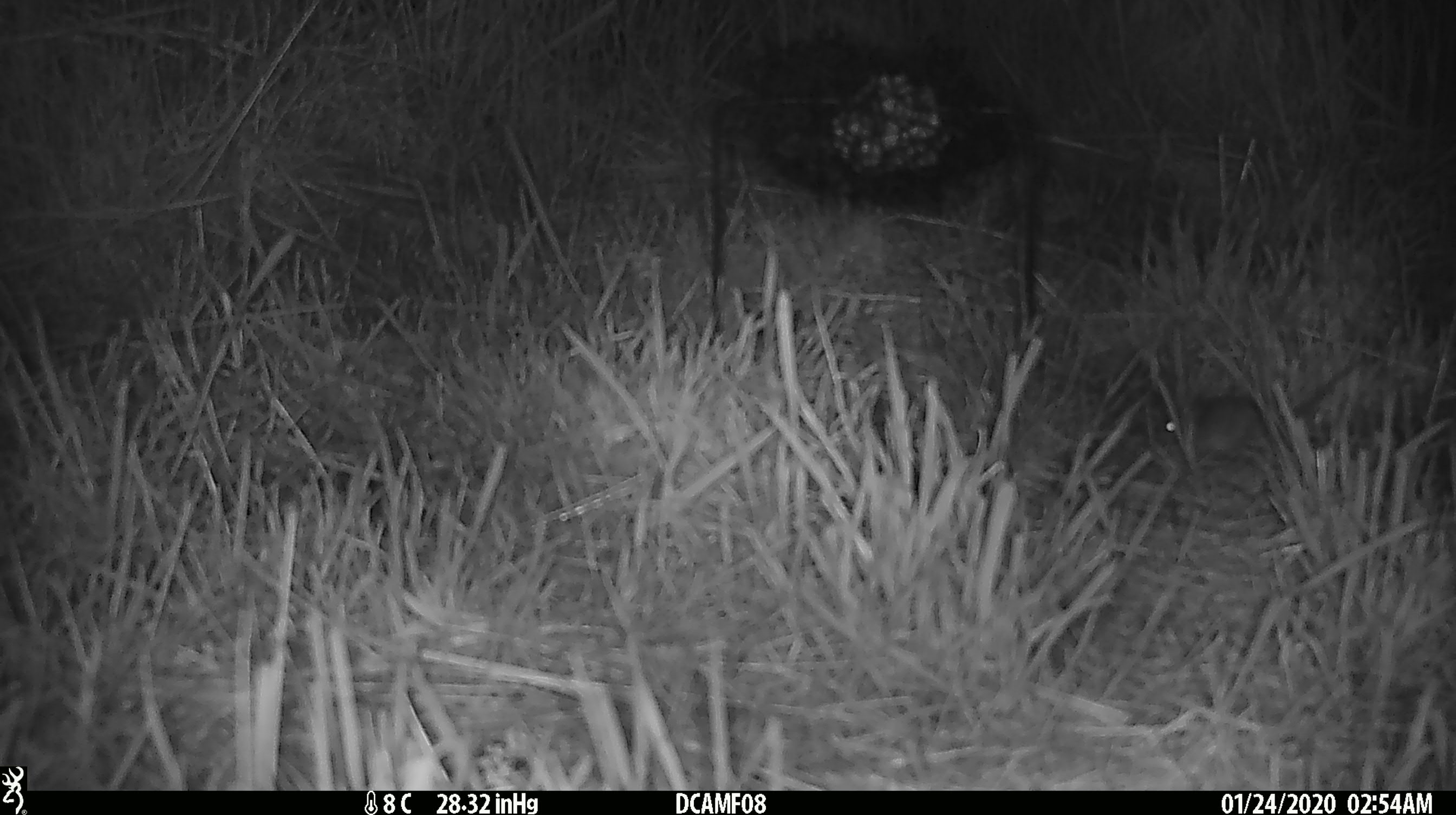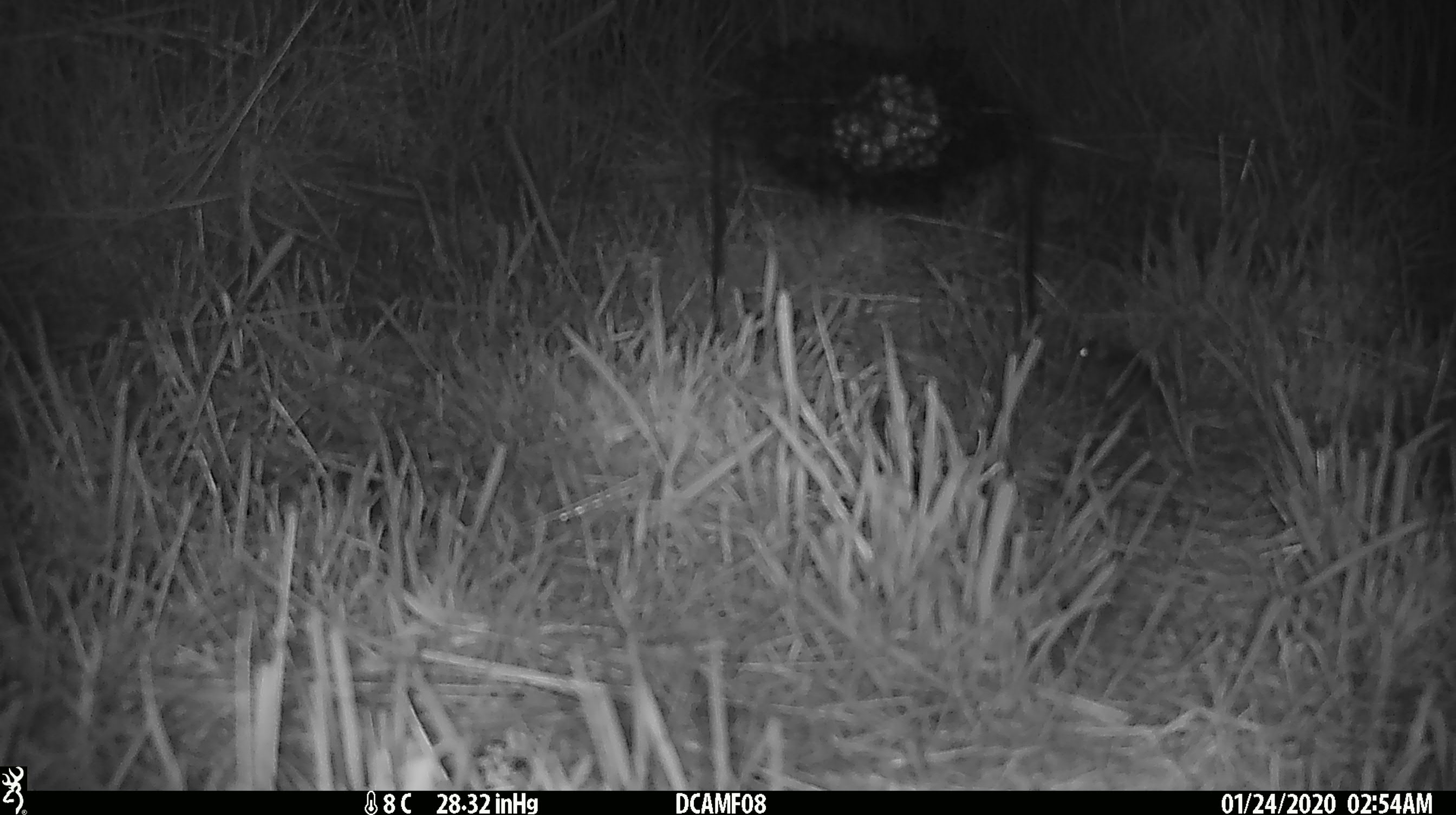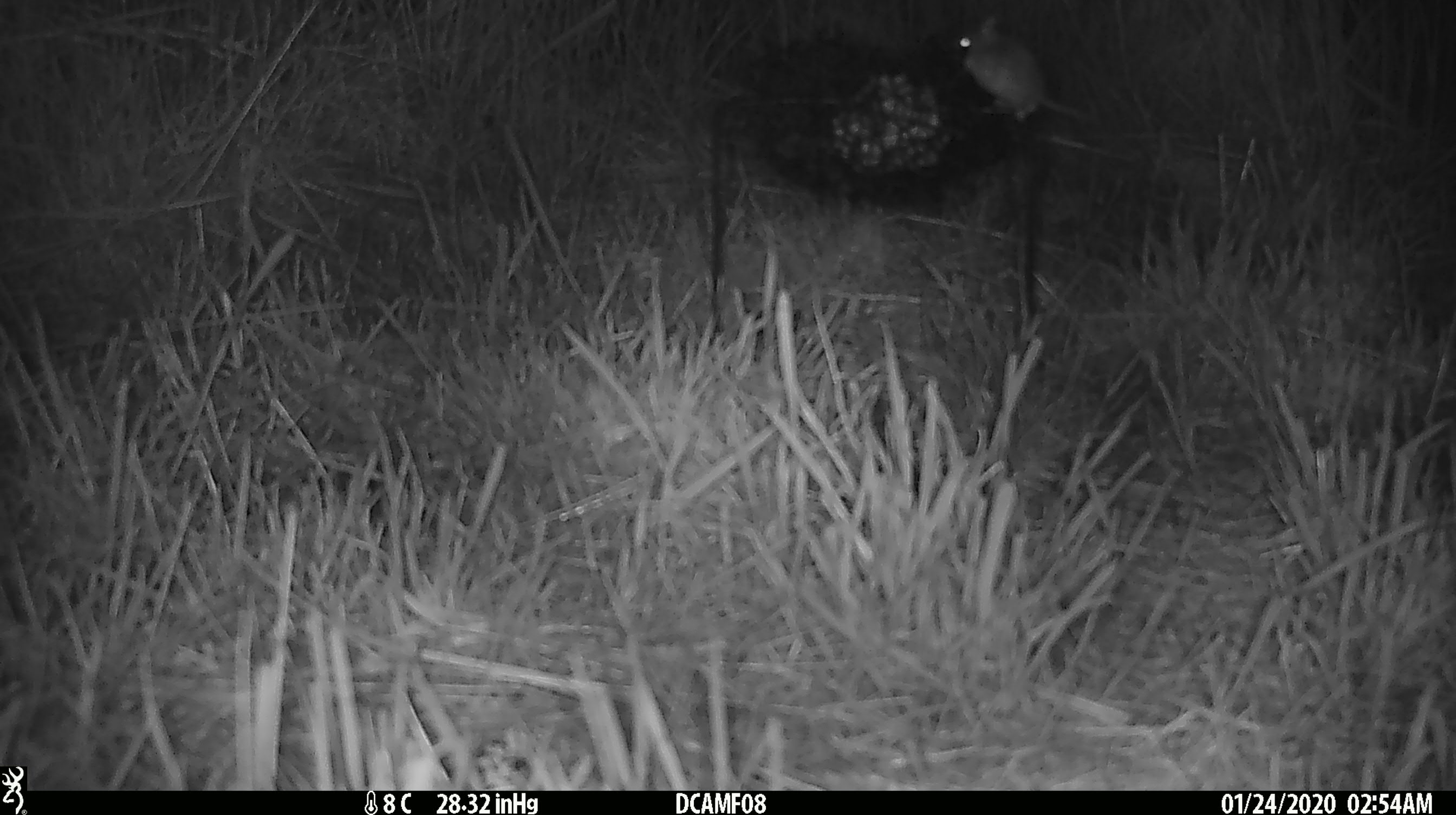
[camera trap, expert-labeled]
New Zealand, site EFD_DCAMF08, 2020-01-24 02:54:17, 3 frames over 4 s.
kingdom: Animalia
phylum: Chordata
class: Mammalia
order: Rodentia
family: Muridae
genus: Mus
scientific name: Mus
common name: mouse